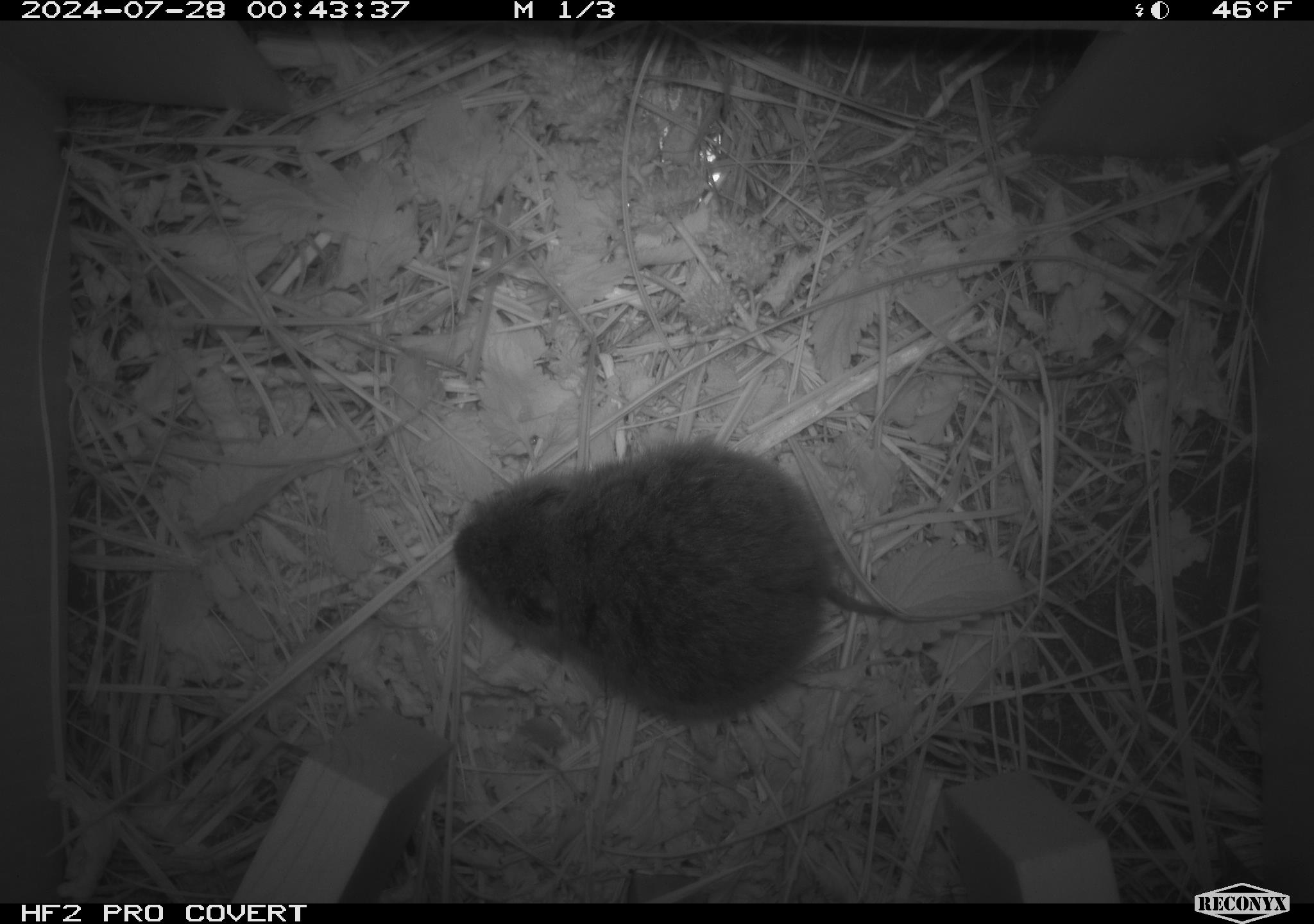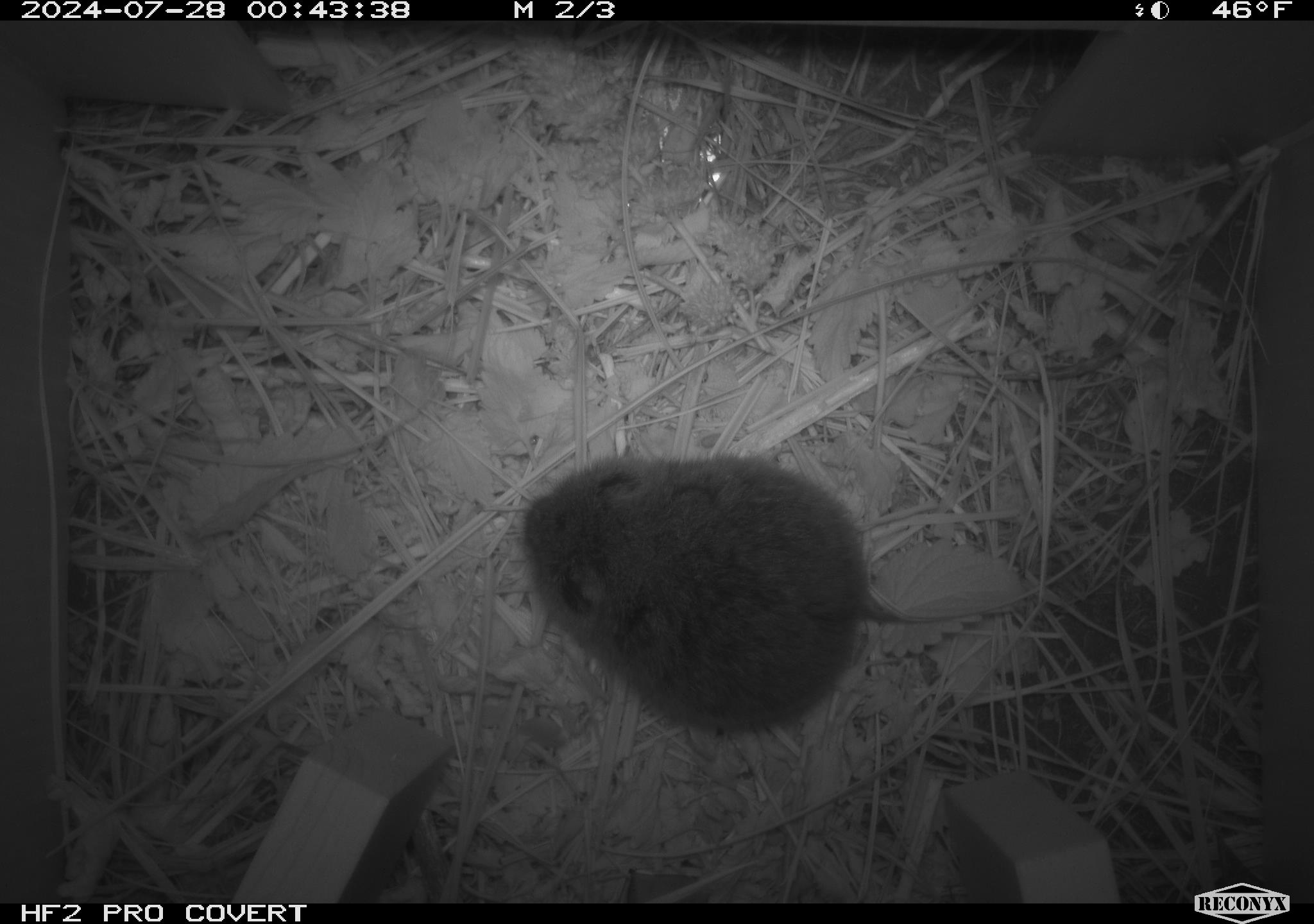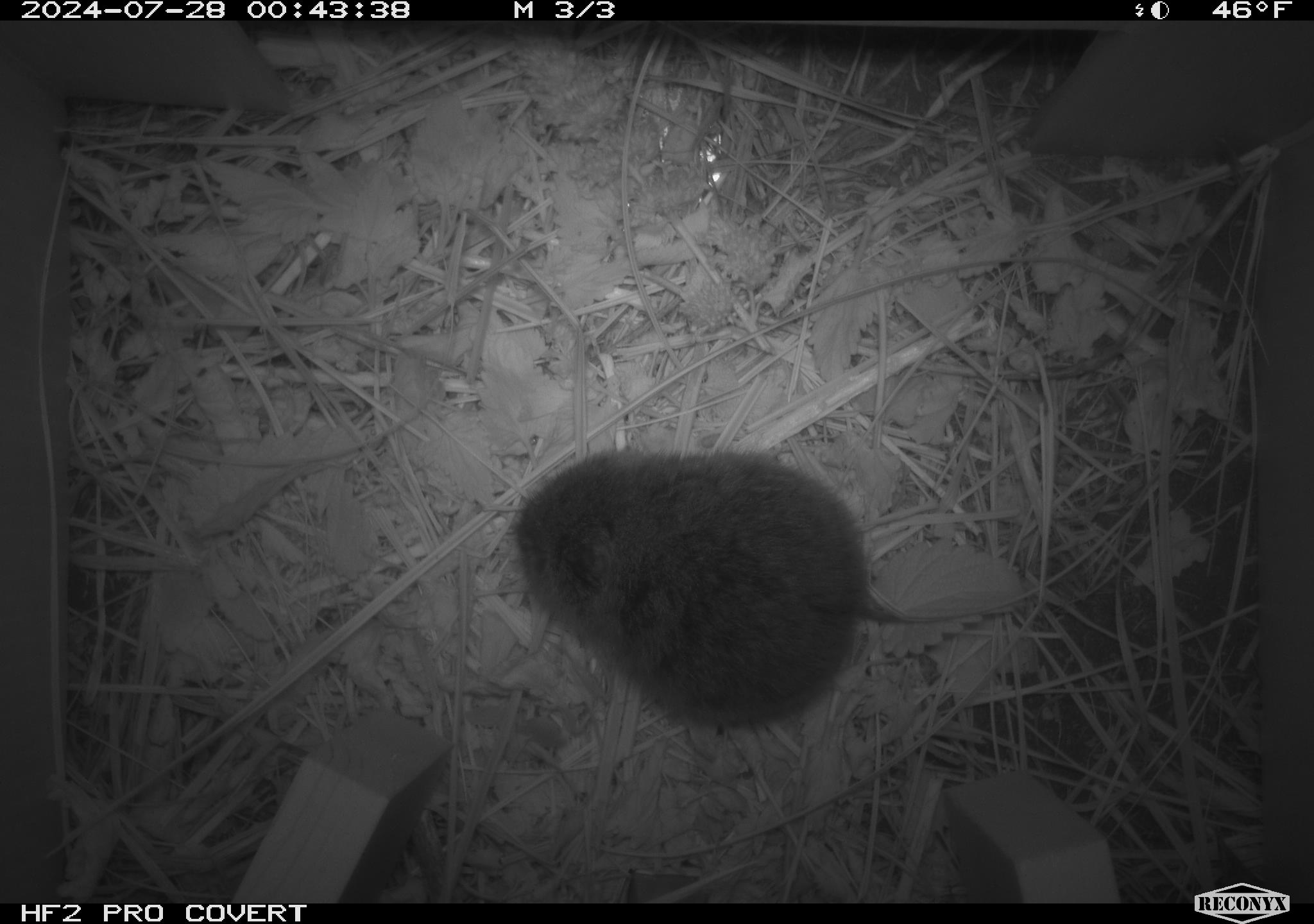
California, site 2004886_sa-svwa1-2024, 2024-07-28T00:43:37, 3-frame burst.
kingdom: Animalia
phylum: Chordata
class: Mammalia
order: Rodentia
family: Cricetidae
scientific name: Arvicolinae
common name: voles, lemmings, and muskrats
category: arvicolinae subfamily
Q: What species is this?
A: Arvicolinae subfamily (voles, lemmings, and muskrats) (Arvicolinae).